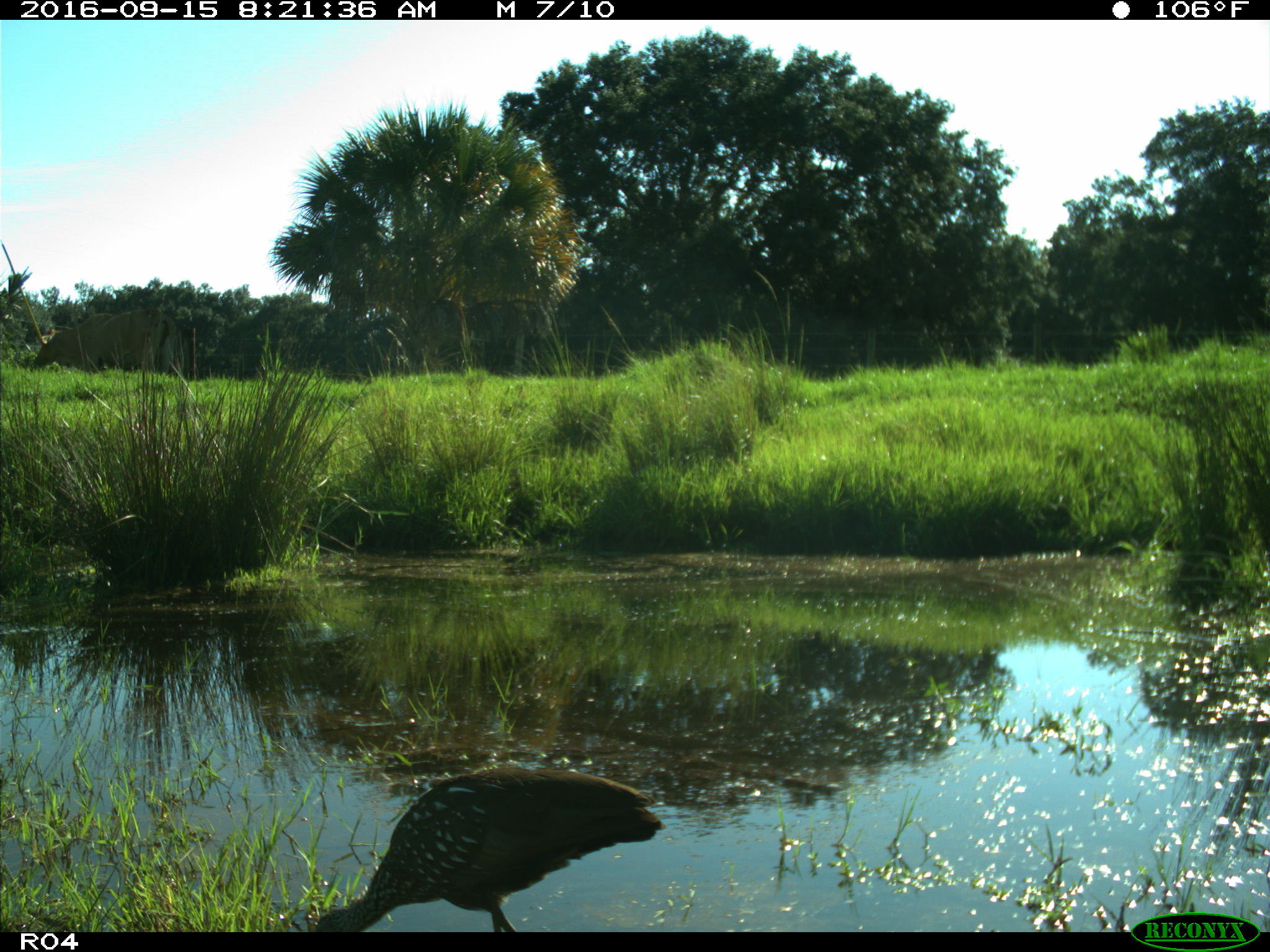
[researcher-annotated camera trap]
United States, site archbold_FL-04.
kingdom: Animalia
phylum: Chordata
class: Aves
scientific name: Aves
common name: birds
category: unidentified bird